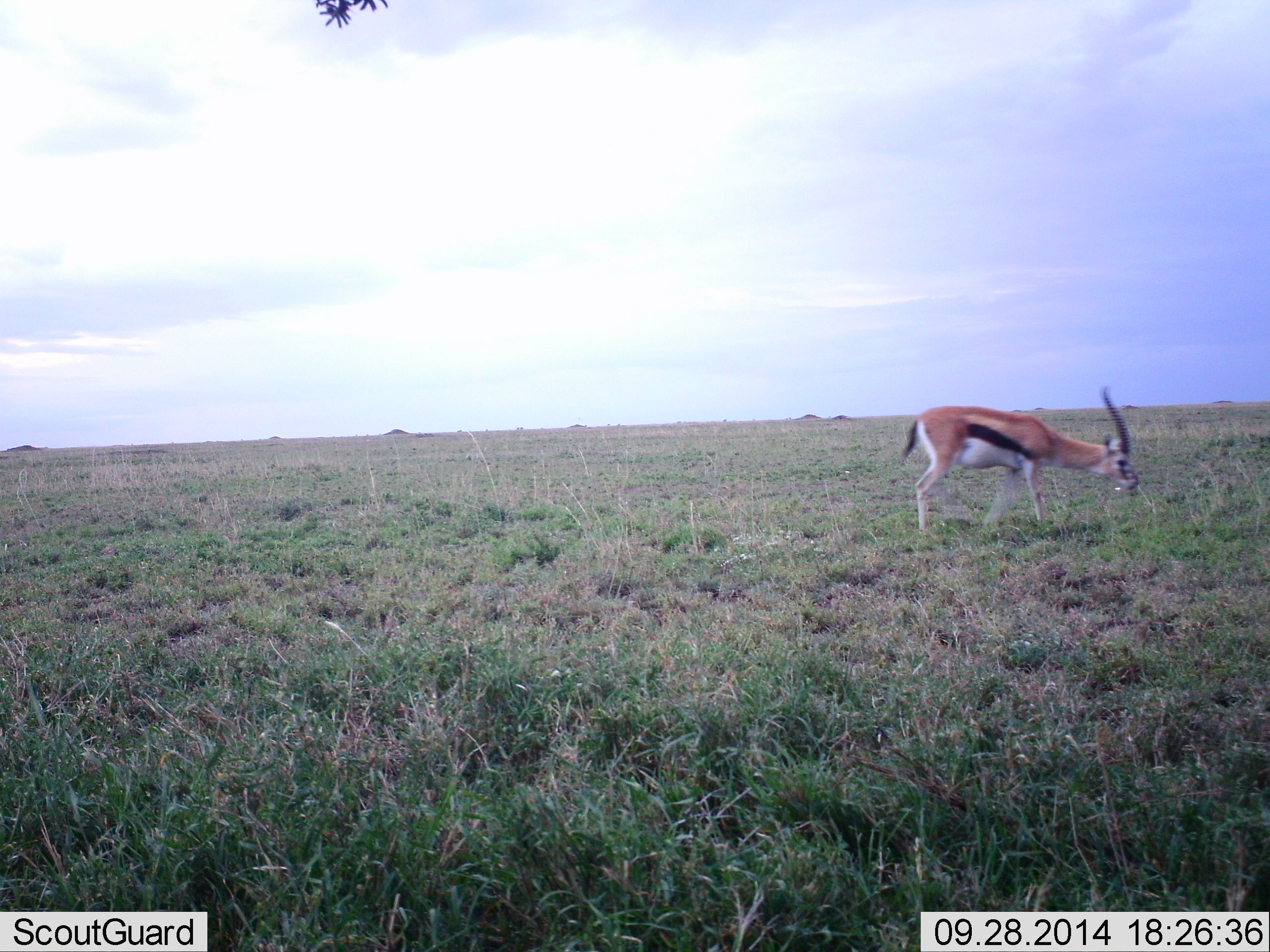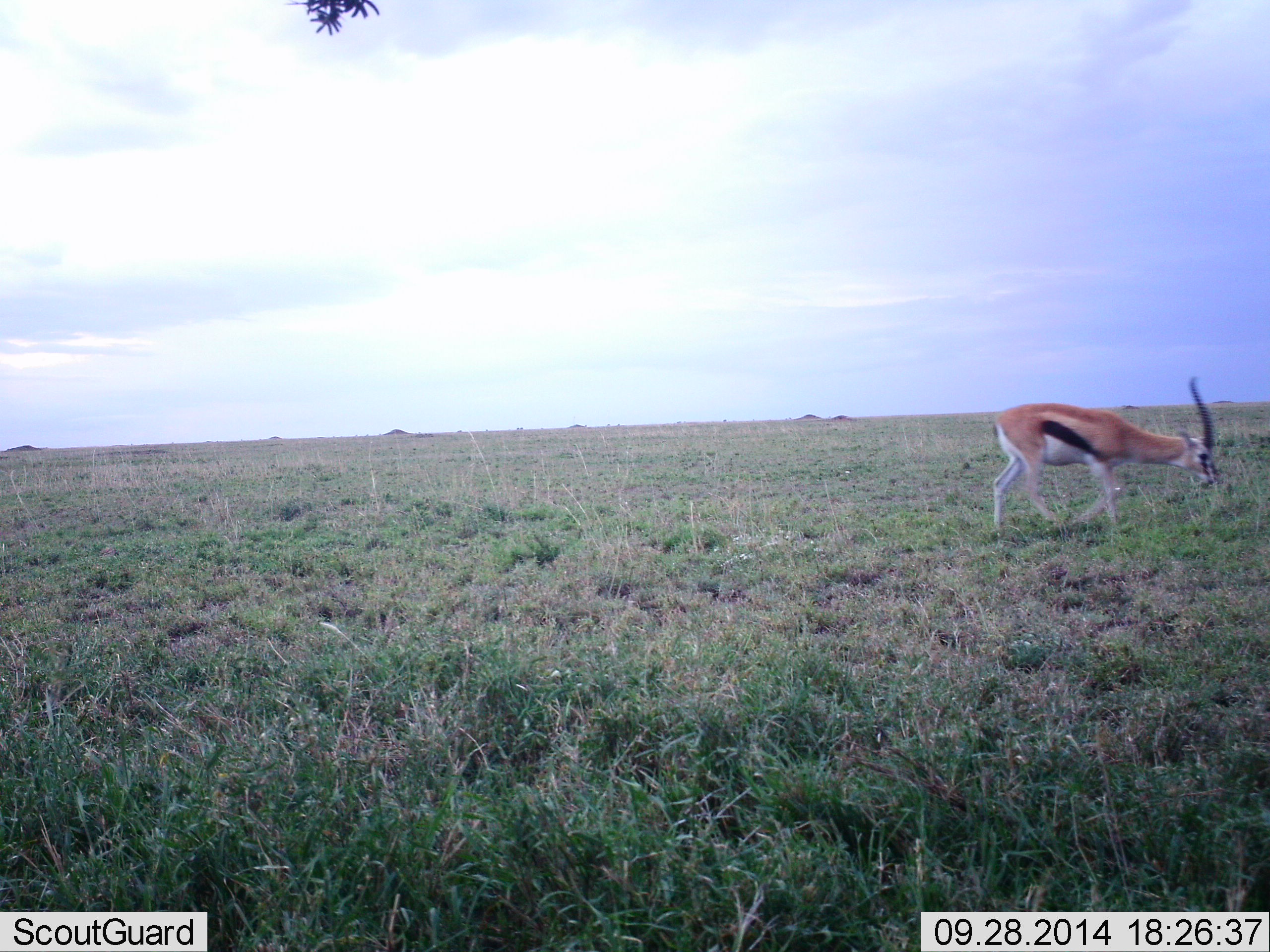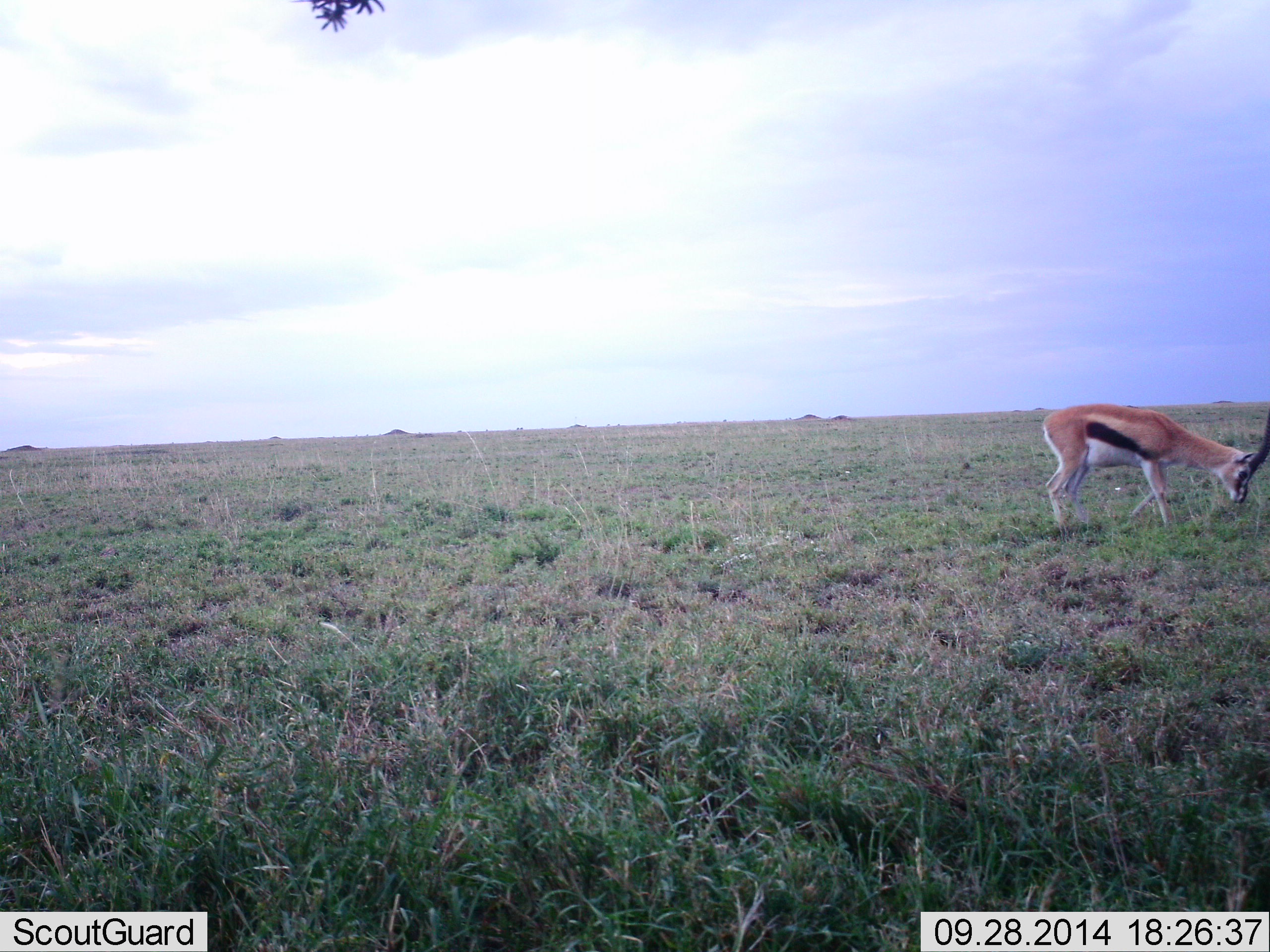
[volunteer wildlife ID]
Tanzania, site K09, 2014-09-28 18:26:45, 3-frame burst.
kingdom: Animalia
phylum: Chordata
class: Mammalia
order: Artiodactyla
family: Bovidae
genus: Eudorcas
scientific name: Eudorcas thomsonii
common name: thomson's gazelle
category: gazellethomsons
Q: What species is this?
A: Gazellethomsons (thomson's gazelle) (Eudorcas thomsonii).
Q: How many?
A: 1.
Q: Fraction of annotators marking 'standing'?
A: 10%.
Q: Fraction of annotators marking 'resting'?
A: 0%.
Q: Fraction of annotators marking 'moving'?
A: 80%.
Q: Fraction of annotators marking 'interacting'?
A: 0%.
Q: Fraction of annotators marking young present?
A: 0%.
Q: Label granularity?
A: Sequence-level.